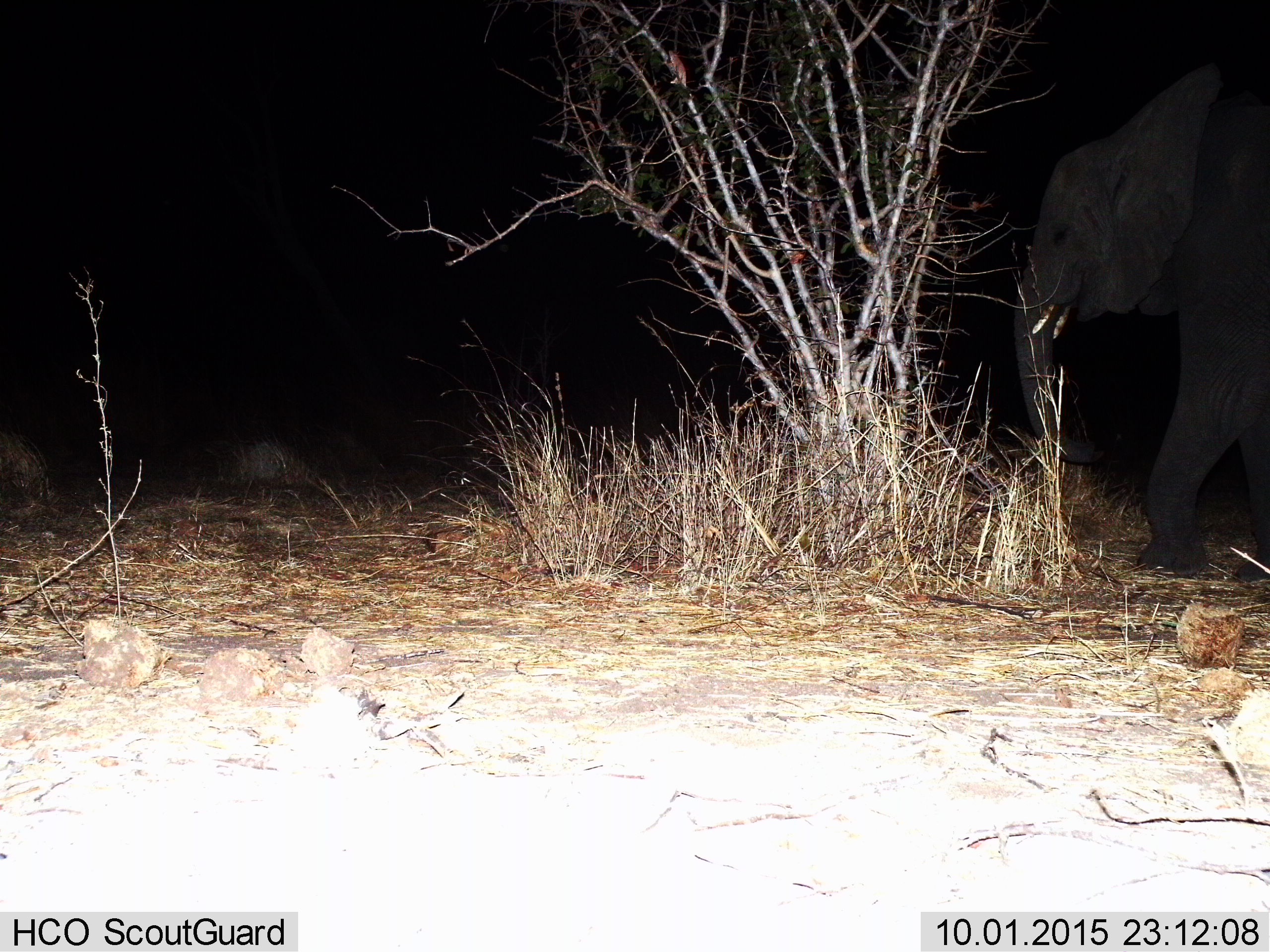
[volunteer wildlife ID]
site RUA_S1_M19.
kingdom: Animalia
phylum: Chordata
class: Mammalia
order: Proboscidea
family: Elephantidae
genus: Loxodonta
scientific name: Loxodonta africana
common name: african bush elephant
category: elephant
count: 1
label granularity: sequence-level